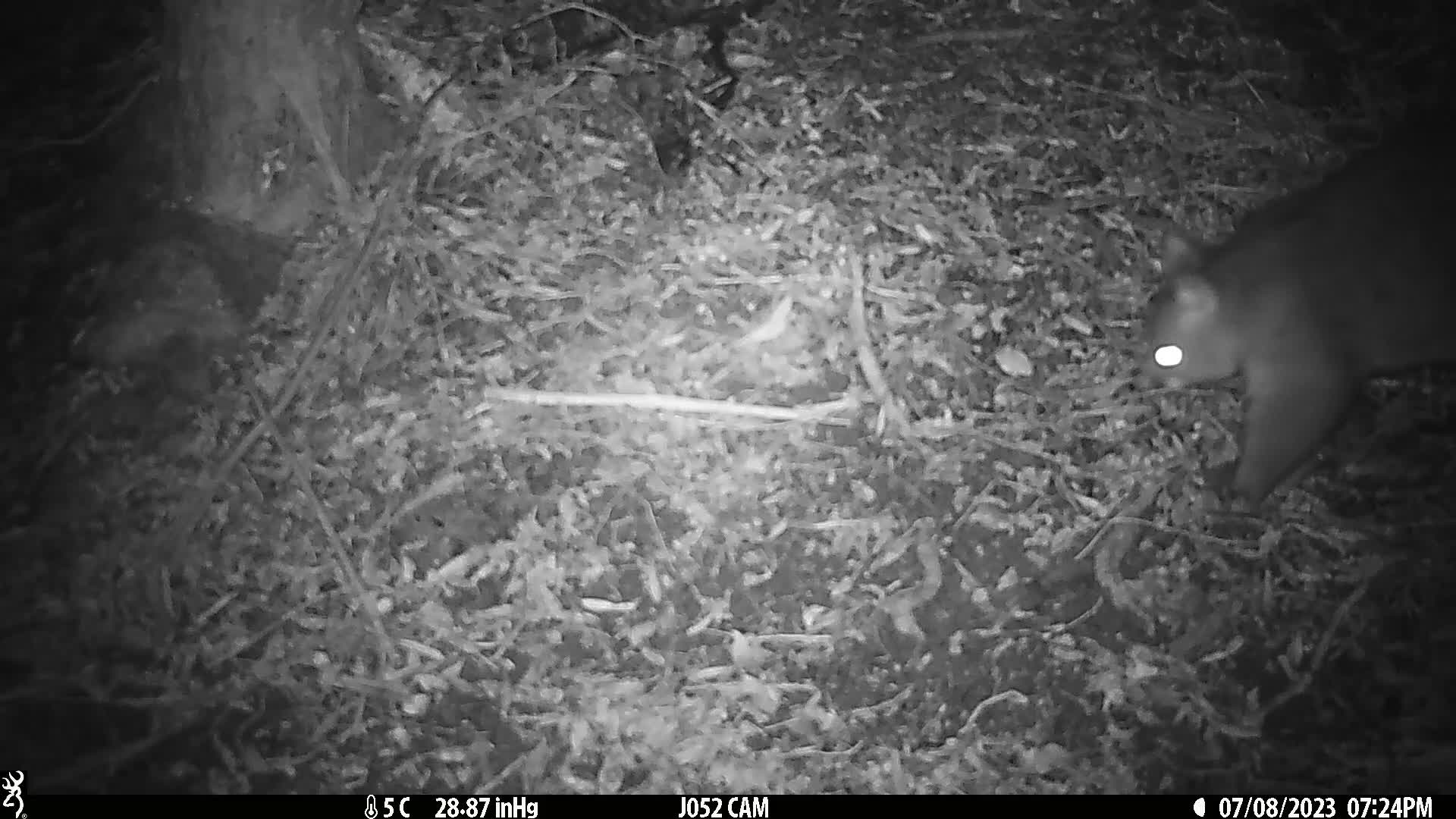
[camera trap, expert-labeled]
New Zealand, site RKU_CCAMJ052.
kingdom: Animalia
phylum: Chordata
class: Mammalia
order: Diprotodontia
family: Phalangeridae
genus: Trichosurus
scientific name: Trichosurus vulpecula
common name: common brushtail possum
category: possum